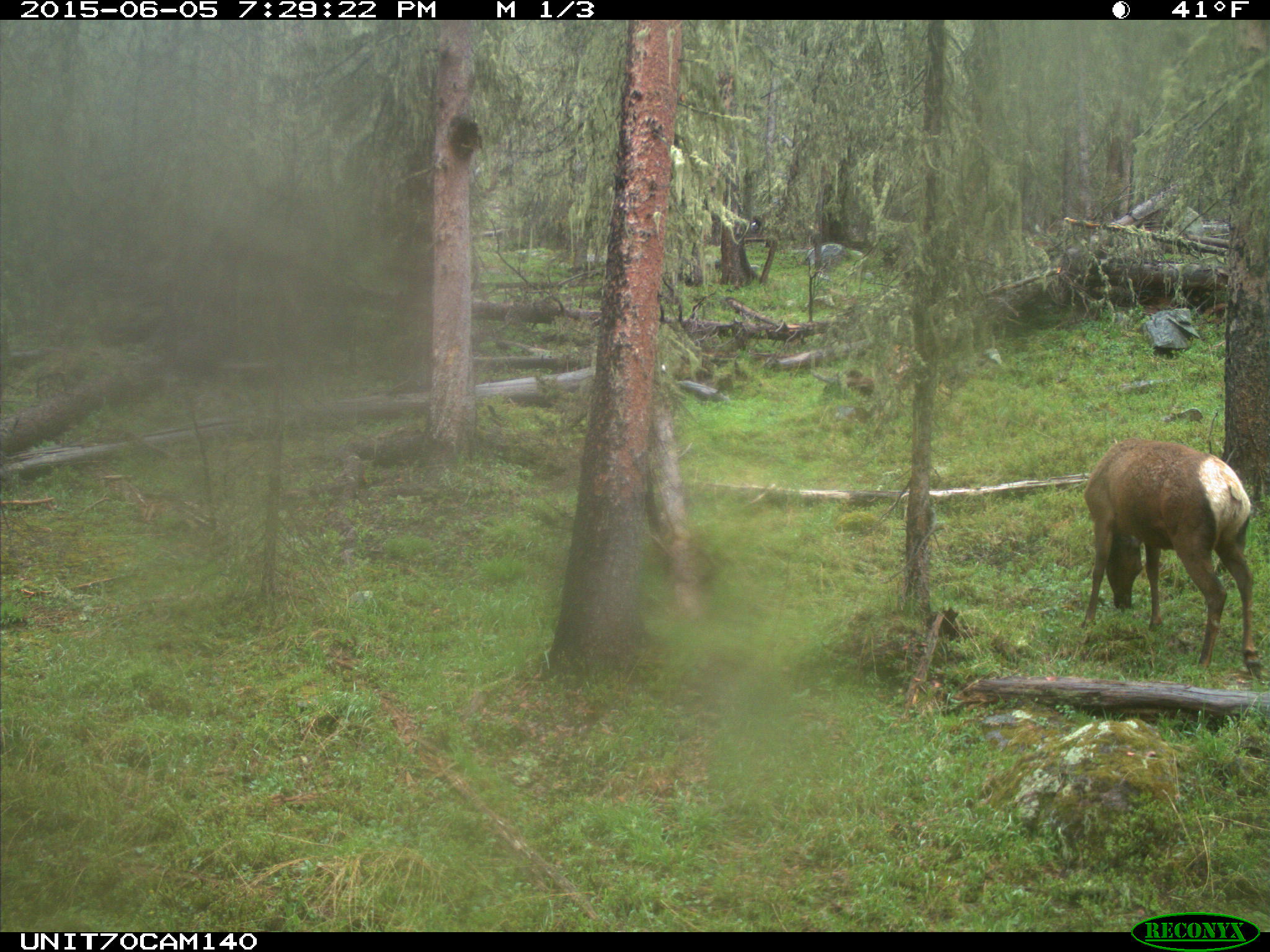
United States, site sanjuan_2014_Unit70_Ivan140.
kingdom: Animalia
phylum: Chordata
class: Mammalia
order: Artiodactyla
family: Cervidae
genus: Cervus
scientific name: Cervus elaphus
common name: red deer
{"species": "Cervus elaphus (red deer)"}